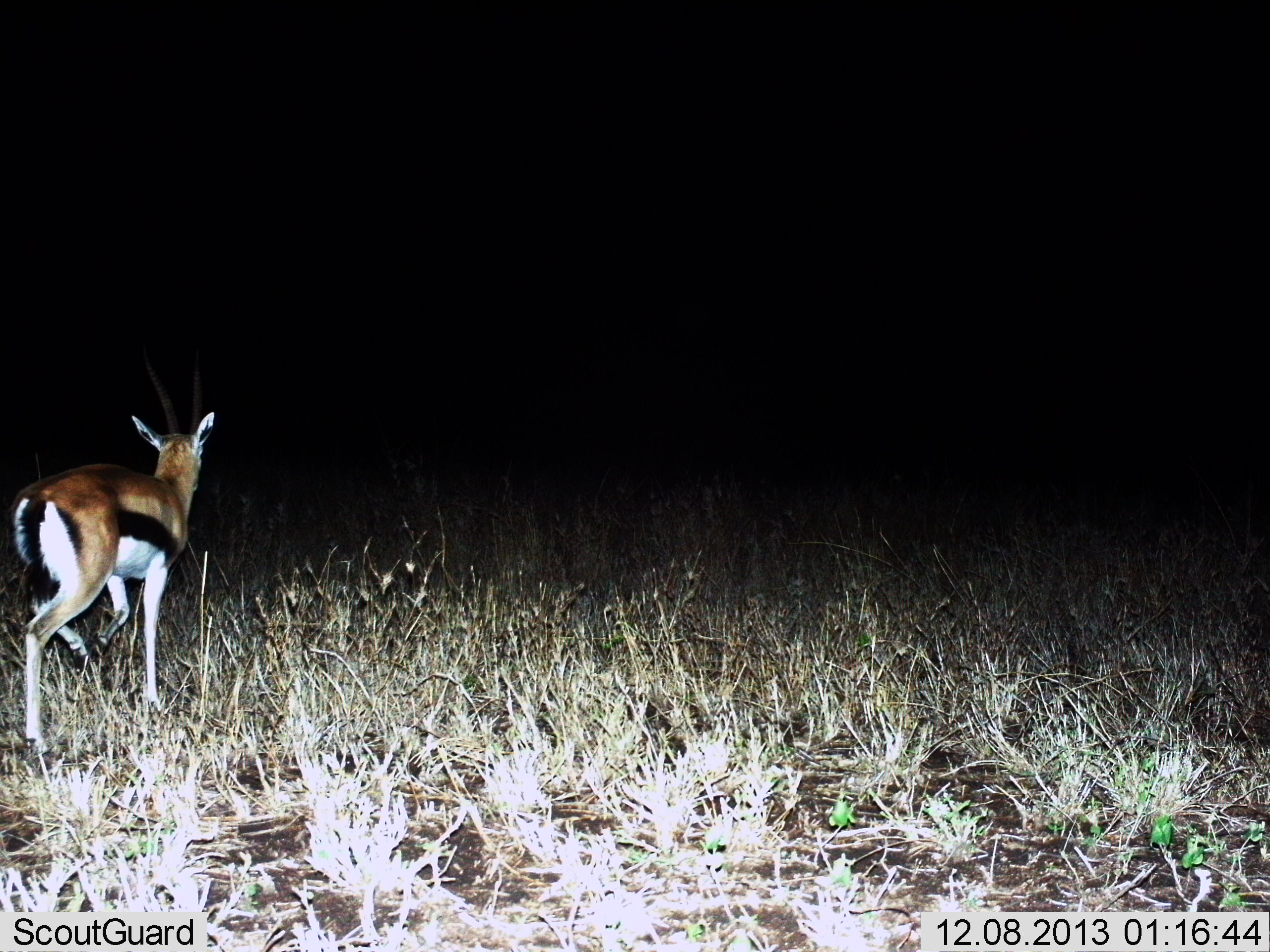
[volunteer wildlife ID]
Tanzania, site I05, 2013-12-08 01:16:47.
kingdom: Animalia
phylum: Chordata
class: Mammalia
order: Artiodactyla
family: Bovidae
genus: Eudorcas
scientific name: Eudorcas thomsonii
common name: thomson's gazelle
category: gazellethomsons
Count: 1.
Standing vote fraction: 30%.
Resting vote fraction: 0%.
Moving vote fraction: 70%.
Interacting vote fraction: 0%.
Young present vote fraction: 0%.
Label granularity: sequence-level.